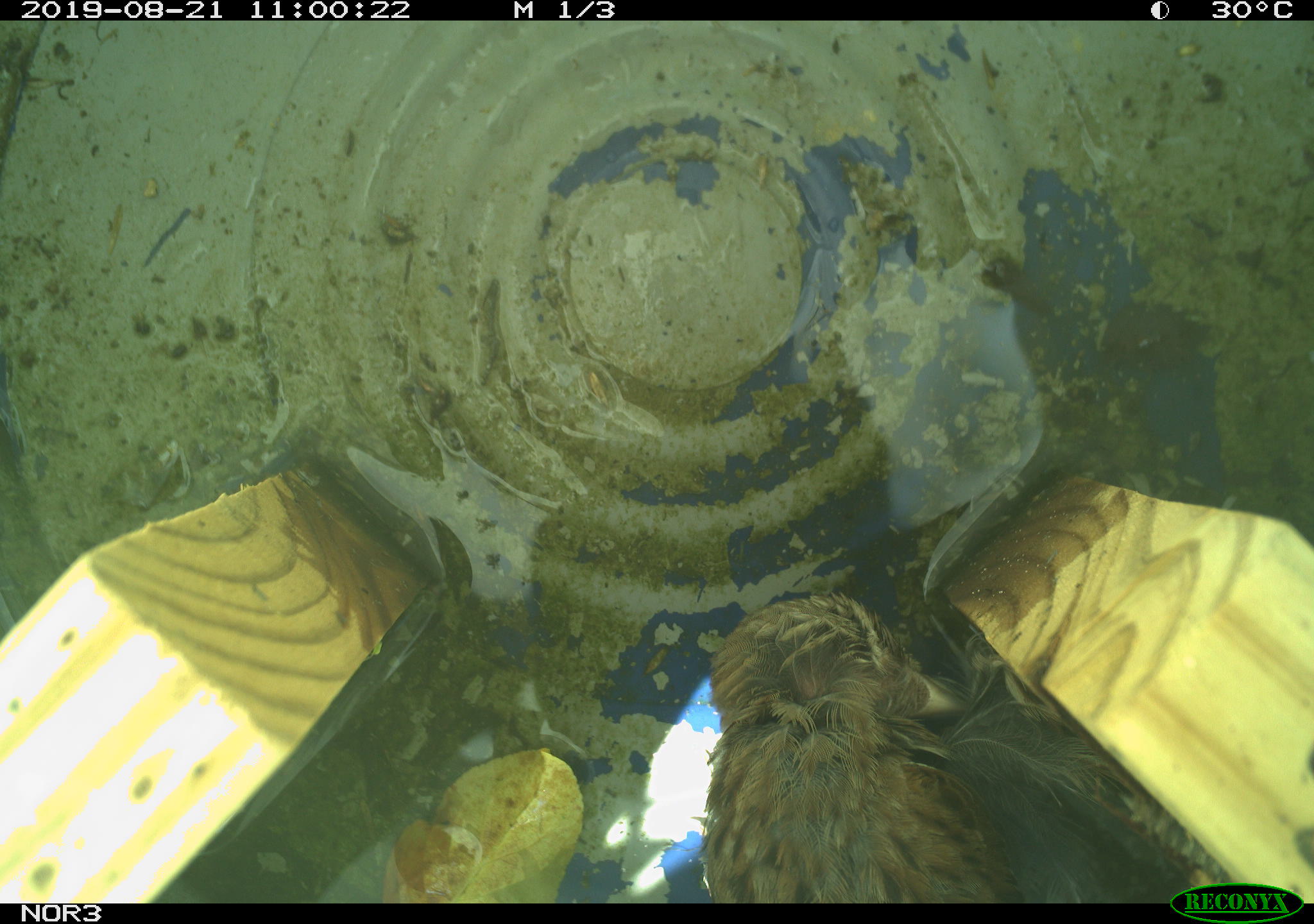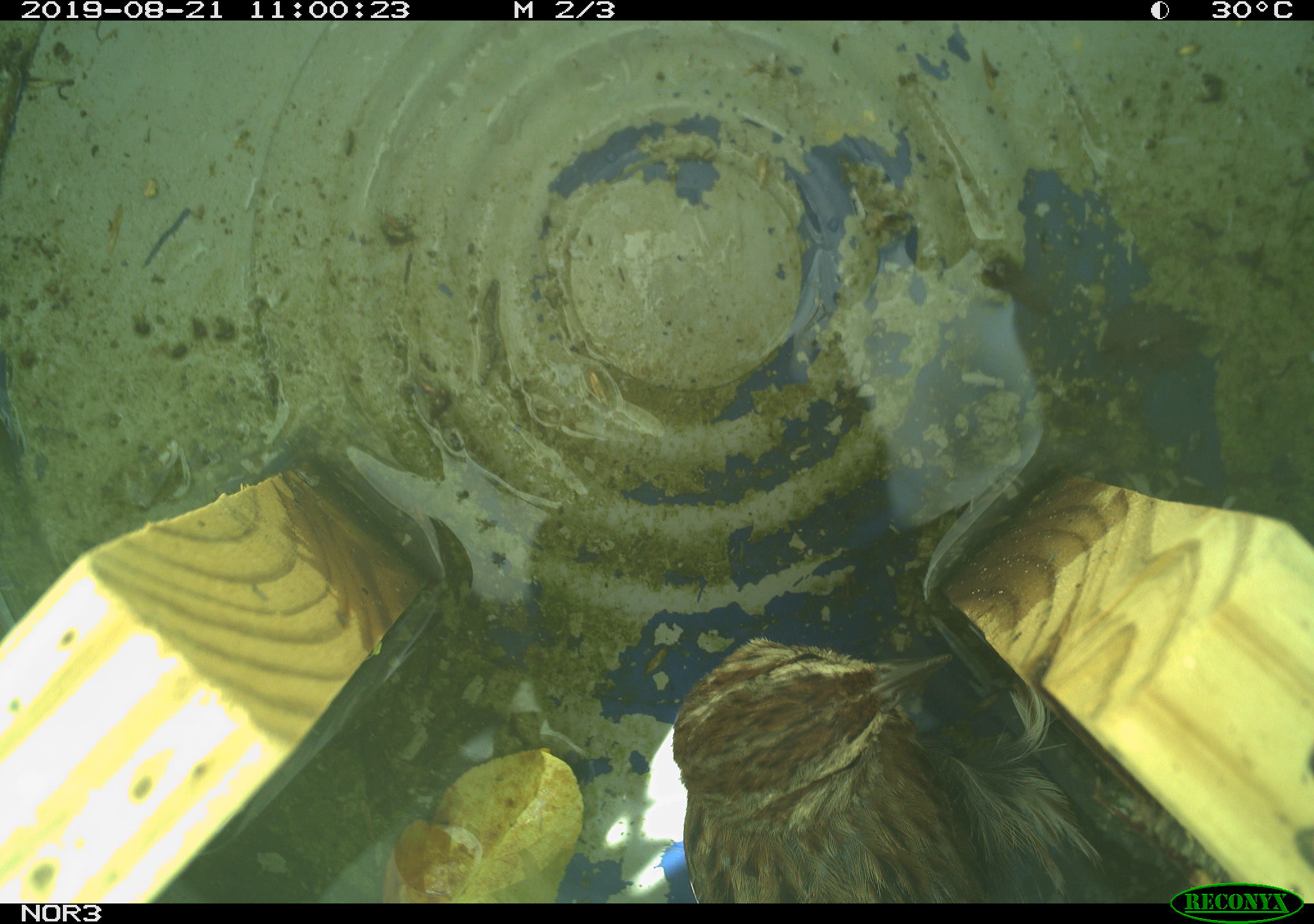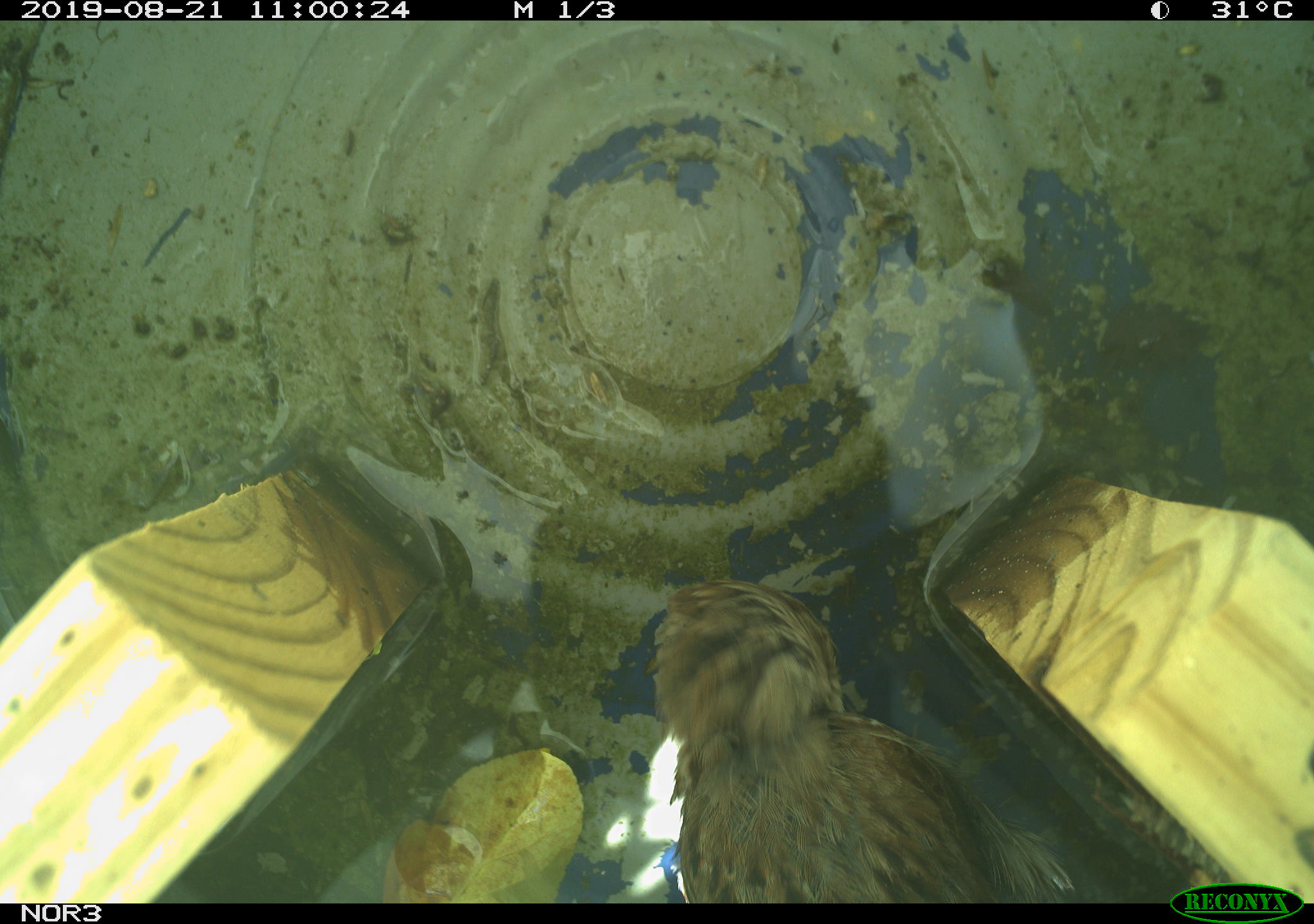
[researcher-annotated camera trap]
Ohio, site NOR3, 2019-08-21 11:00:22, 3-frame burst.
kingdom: Animalia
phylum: Chordata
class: Aves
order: Passeriformes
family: Passerellidae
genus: Melospiza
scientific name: Melospiza melodia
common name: song sparrow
Song sparrow (Melospiza melodia).